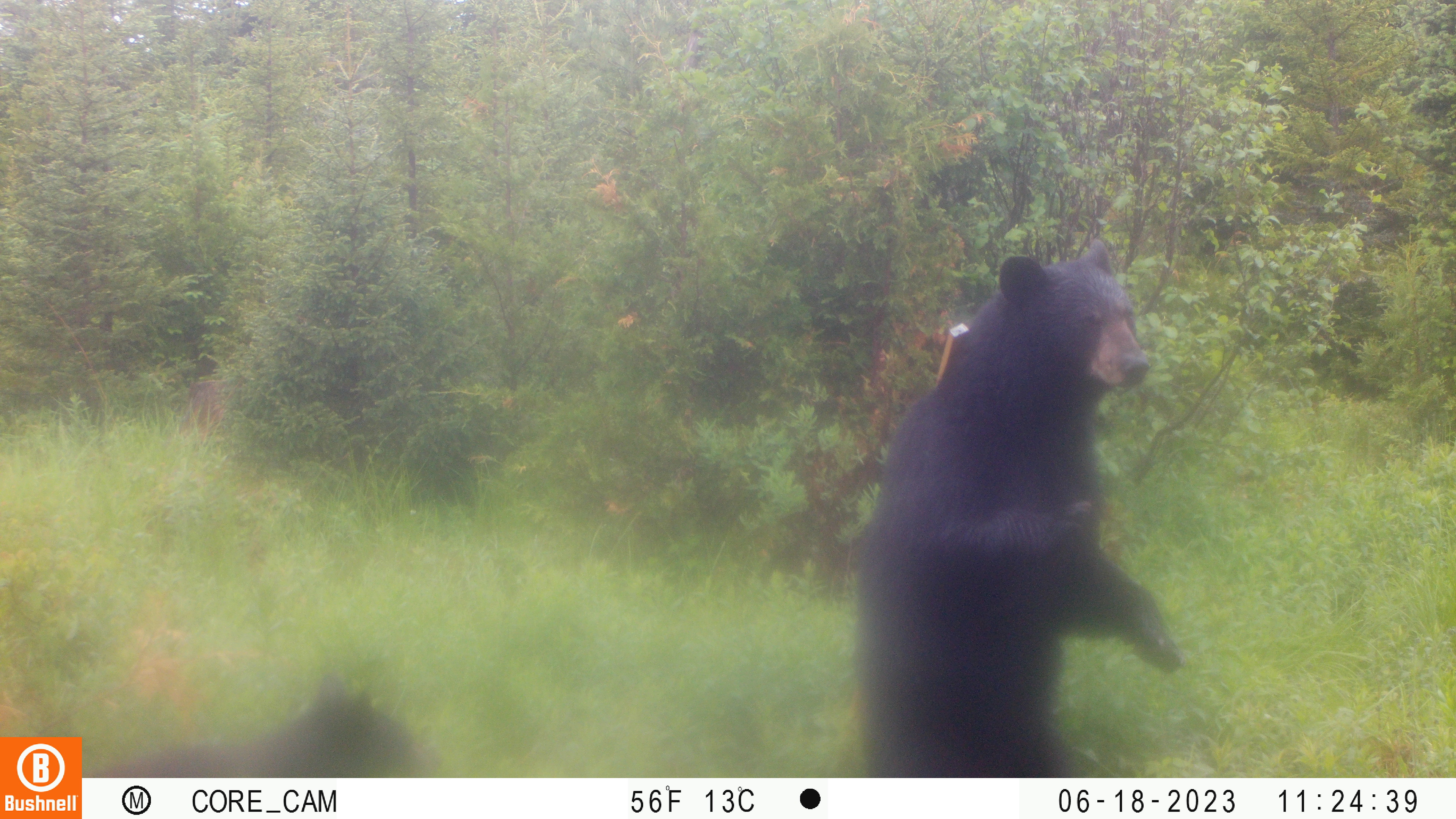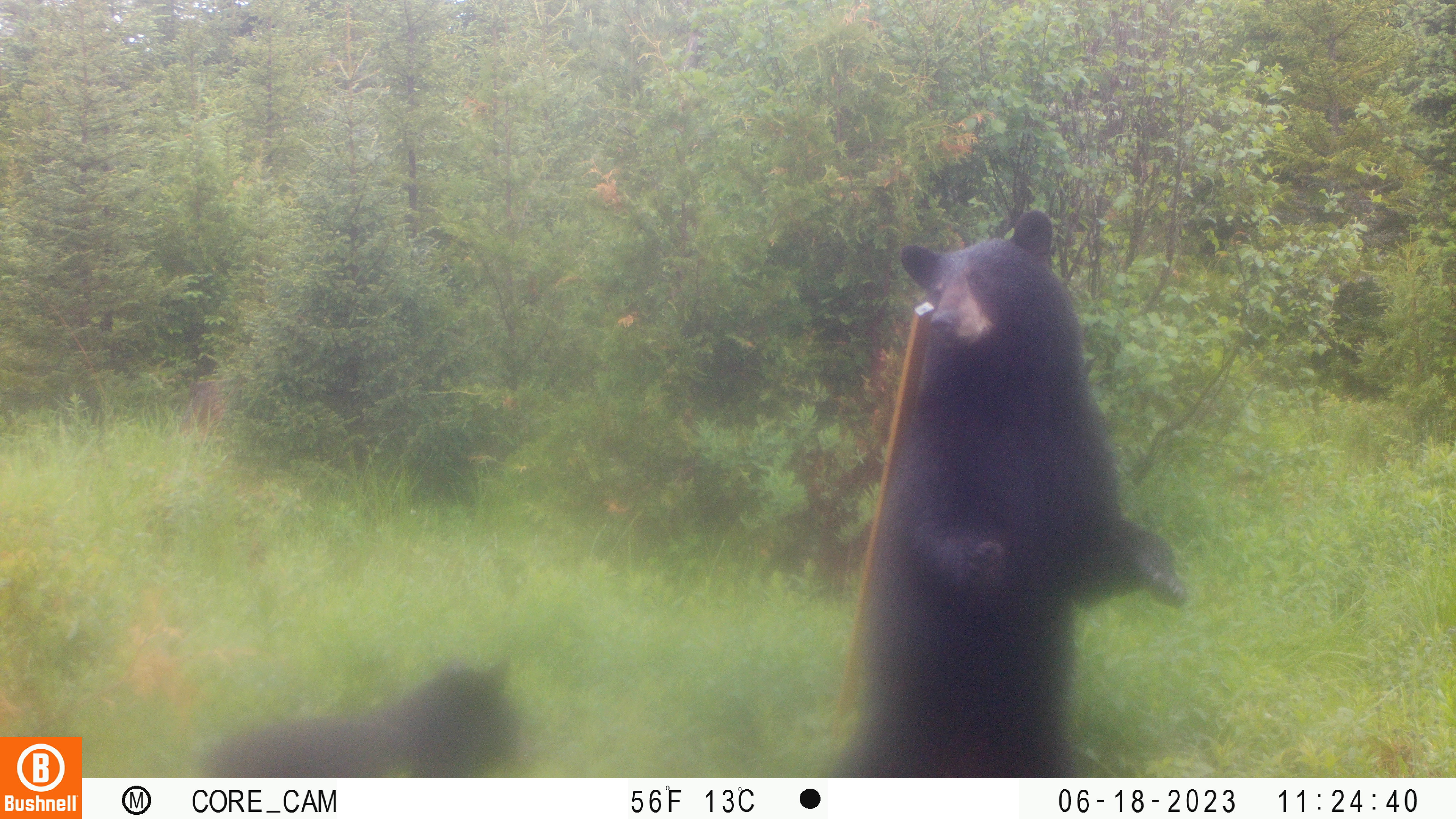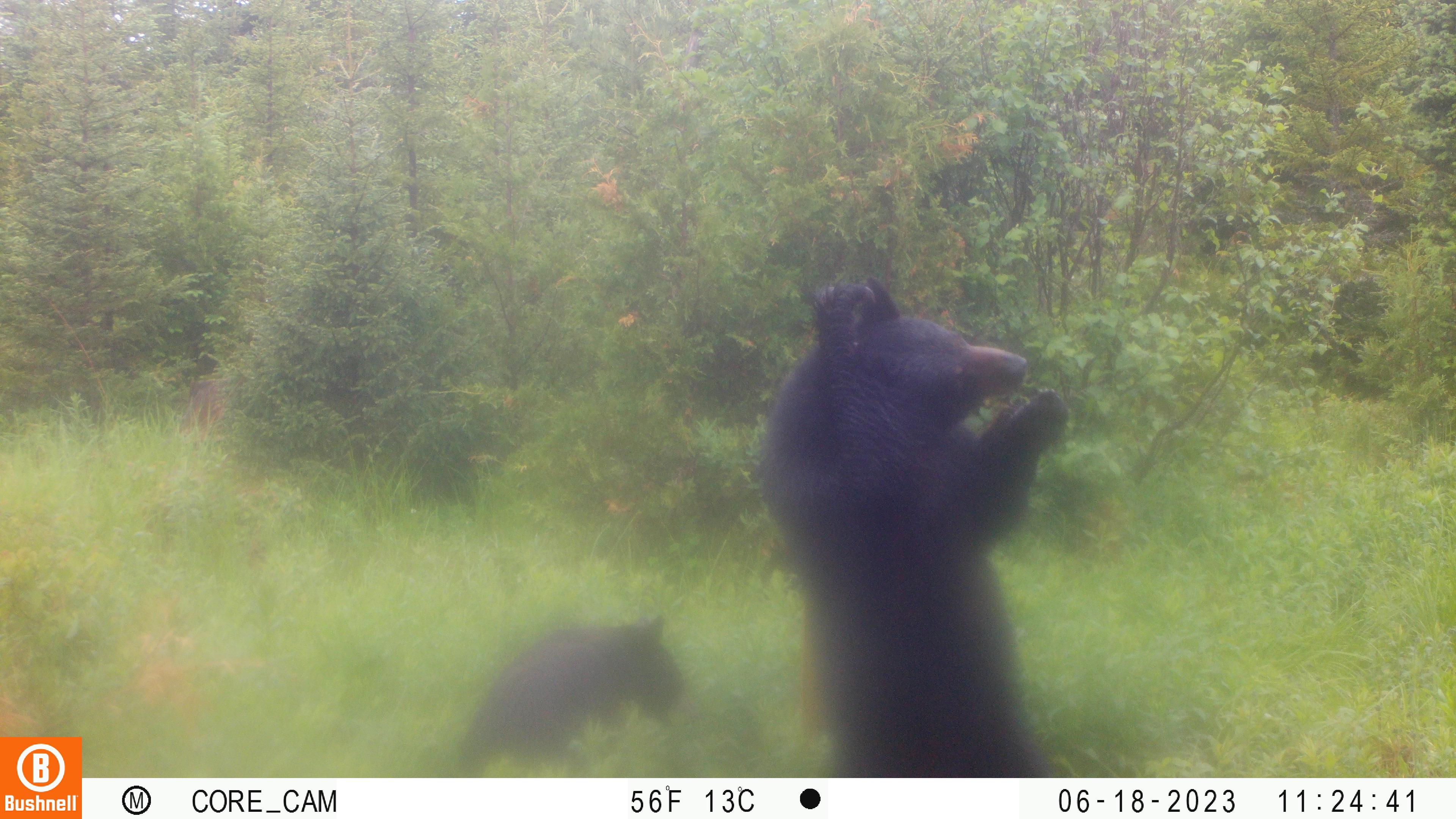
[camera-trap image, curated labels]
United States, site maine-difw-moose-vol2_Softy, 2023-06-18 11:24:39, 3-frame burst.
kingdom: Animalia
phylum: Chordata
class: Mammalia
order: Carnivora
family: Ursidae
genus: Ursus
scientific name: Ursus americanus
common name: black bear